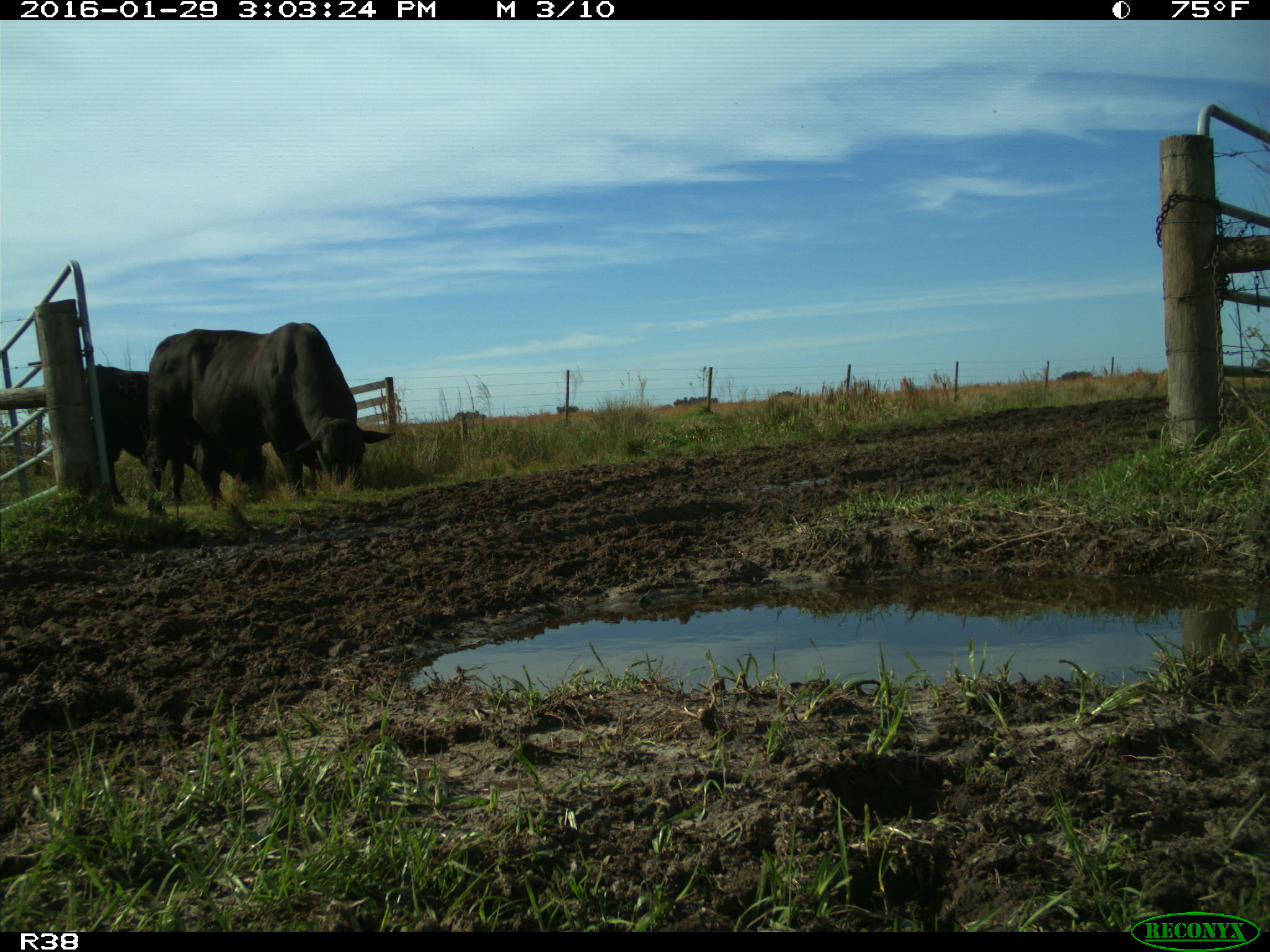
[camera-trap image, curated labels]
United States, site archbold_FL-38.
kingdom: Animalia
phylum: Chordata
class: Mammalia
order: Artiodactyla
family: Bovidae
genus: Bos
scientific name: Bos taurus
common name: domestic cow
Bos taurus (domestic cow).